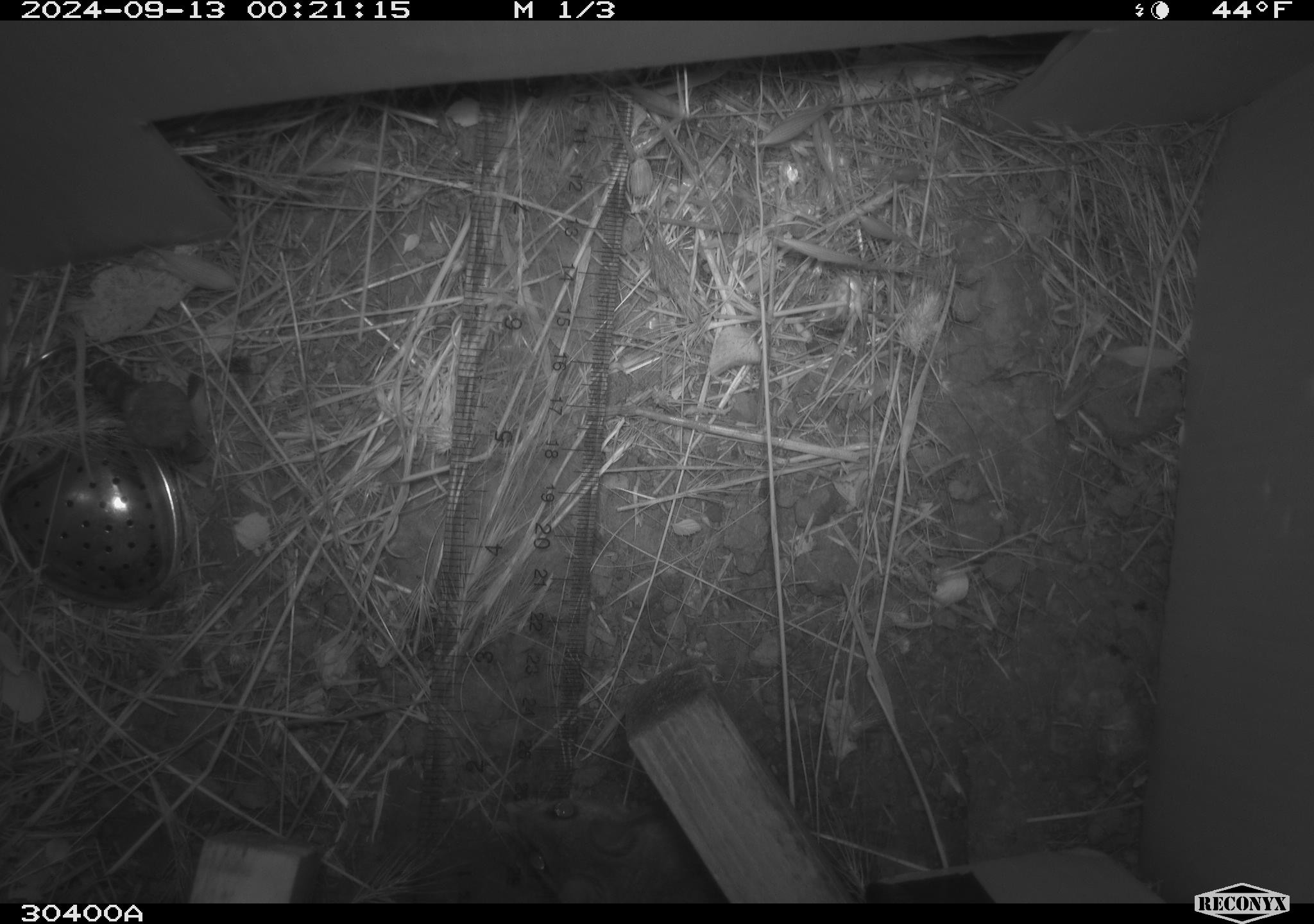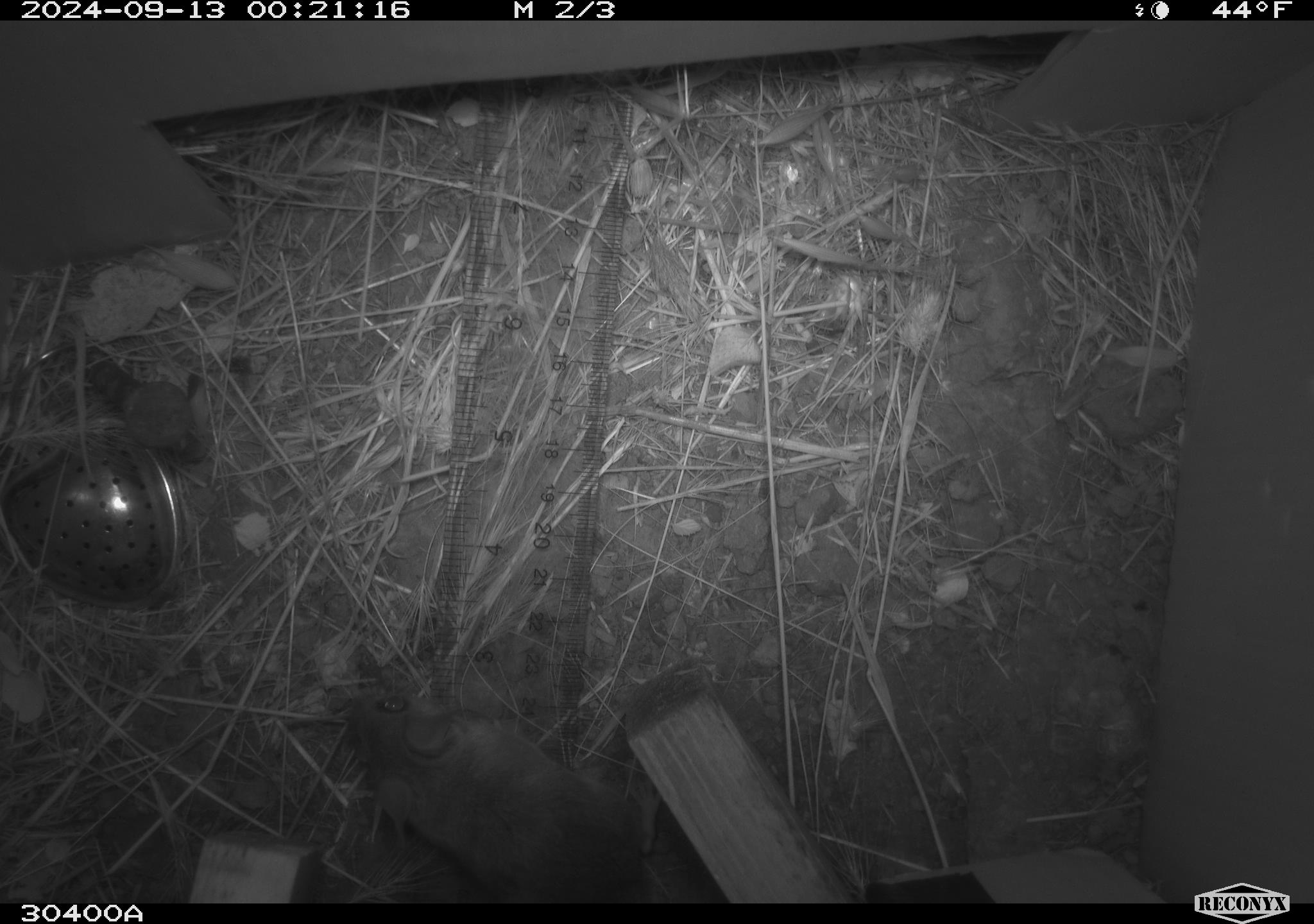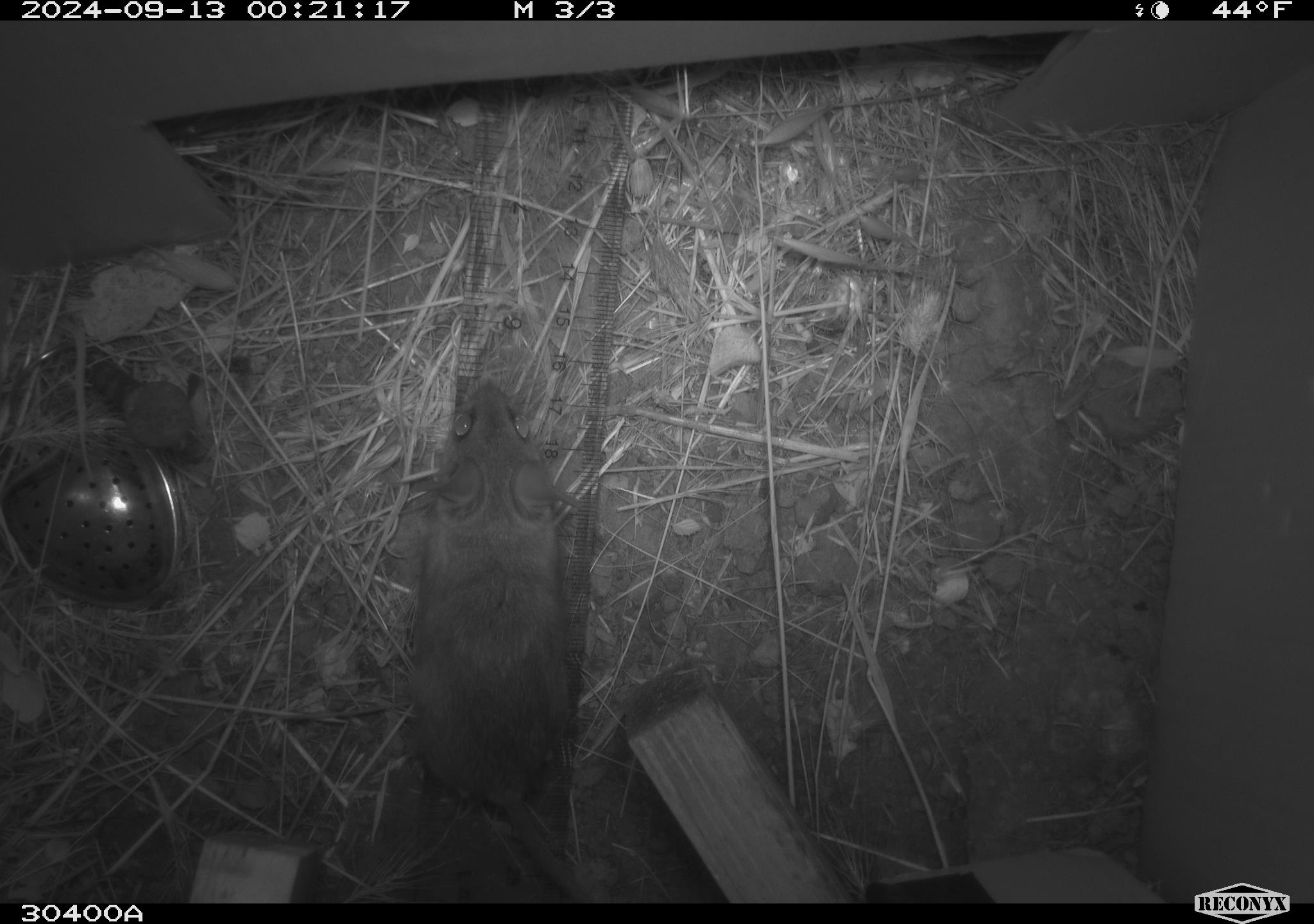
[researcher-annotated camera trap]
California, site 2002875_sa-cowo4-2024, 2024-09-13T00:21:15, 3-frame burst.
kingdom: Animalia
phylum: Chordata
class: Mammalia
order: Rodentia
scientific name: Rodentia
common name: rodent